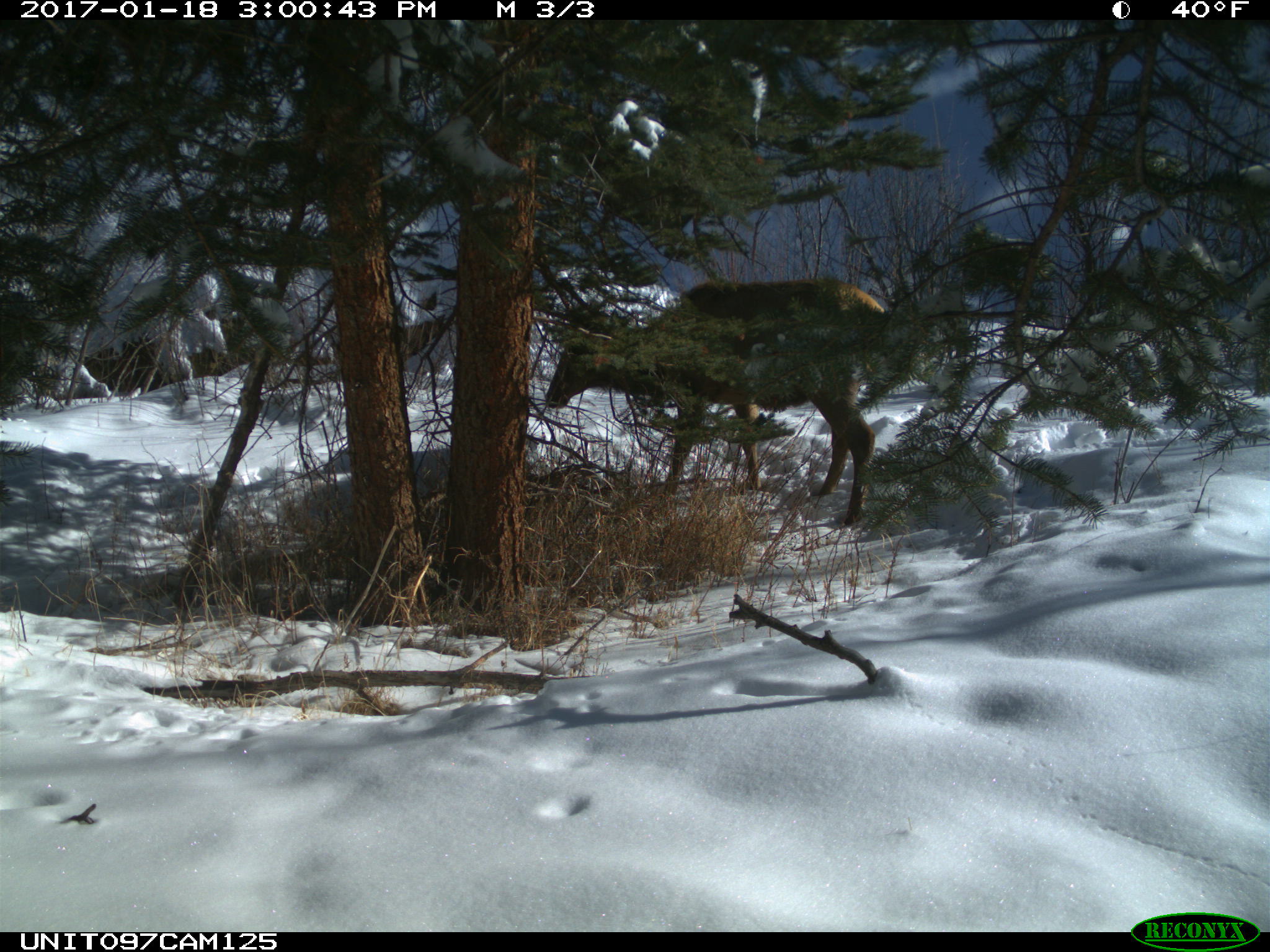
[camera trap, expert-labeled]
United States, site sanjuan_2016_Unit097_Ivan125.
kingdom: Animalia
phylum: Chordata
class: Mammalia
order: Artiodactyla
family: Cervidae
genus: Cervus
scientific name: Cervus elaphus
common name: red deer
Cervus elaphus (red deer).